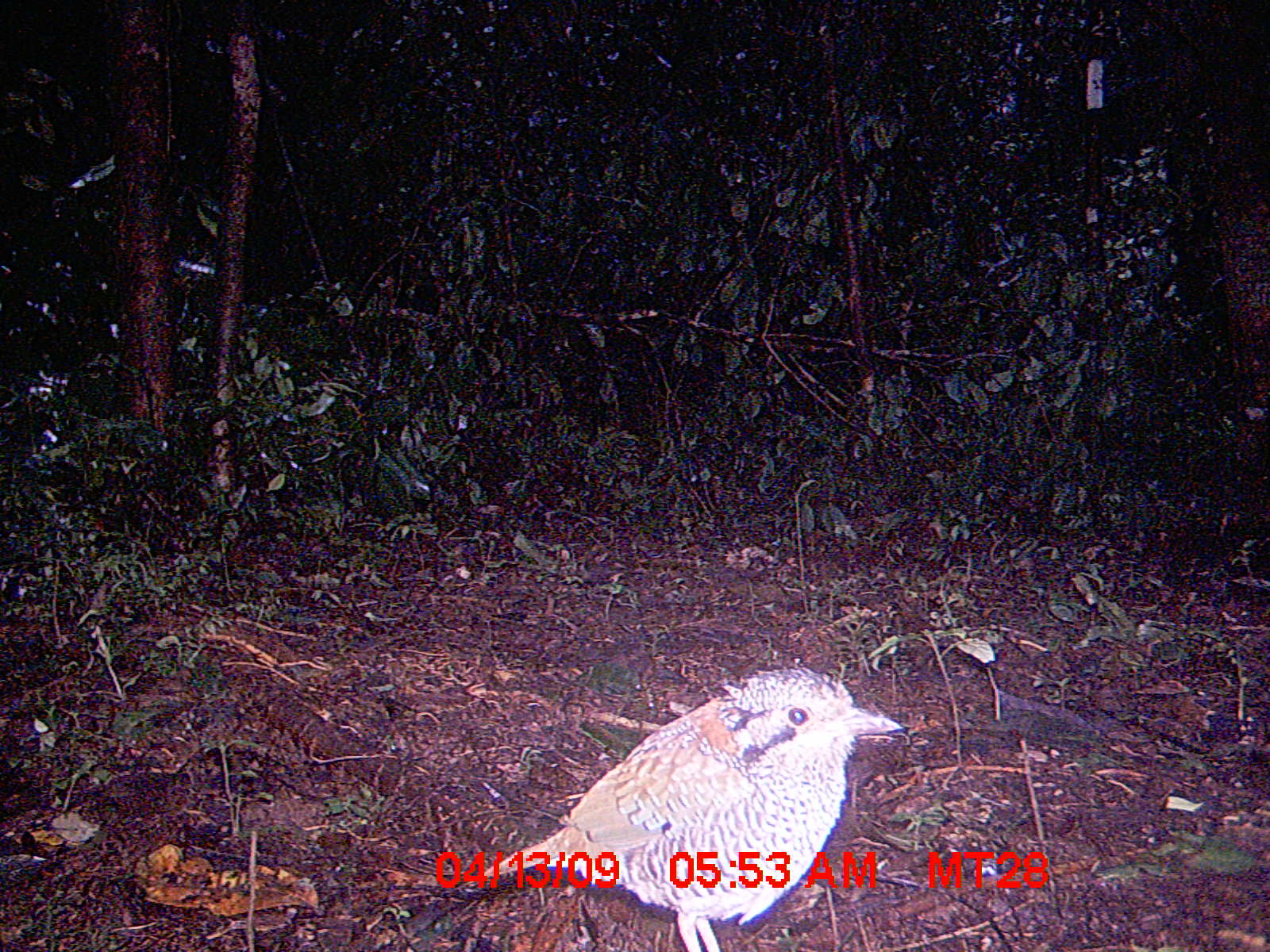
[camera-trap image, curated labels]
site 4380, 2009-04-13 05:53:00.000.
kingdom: Animalia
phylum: Chordata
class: Aves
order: Coraciiformes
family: Brachypteraciidae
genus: Brachypteracias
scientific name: Brachypteracias squamiger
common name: scaly ground-roller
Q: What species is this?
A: Brachypteracias squamiger (scaly ground-roller).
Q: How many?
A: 1.